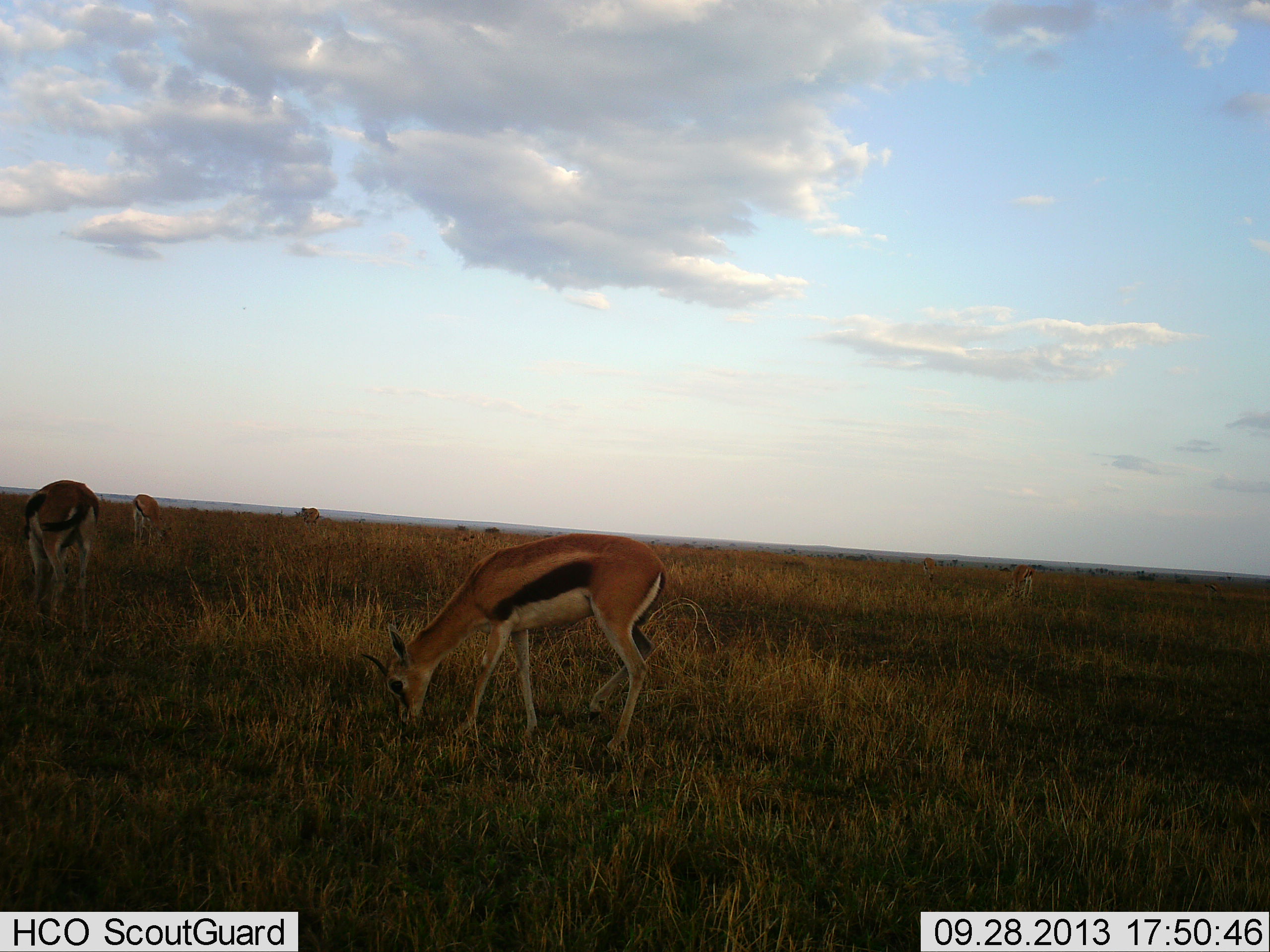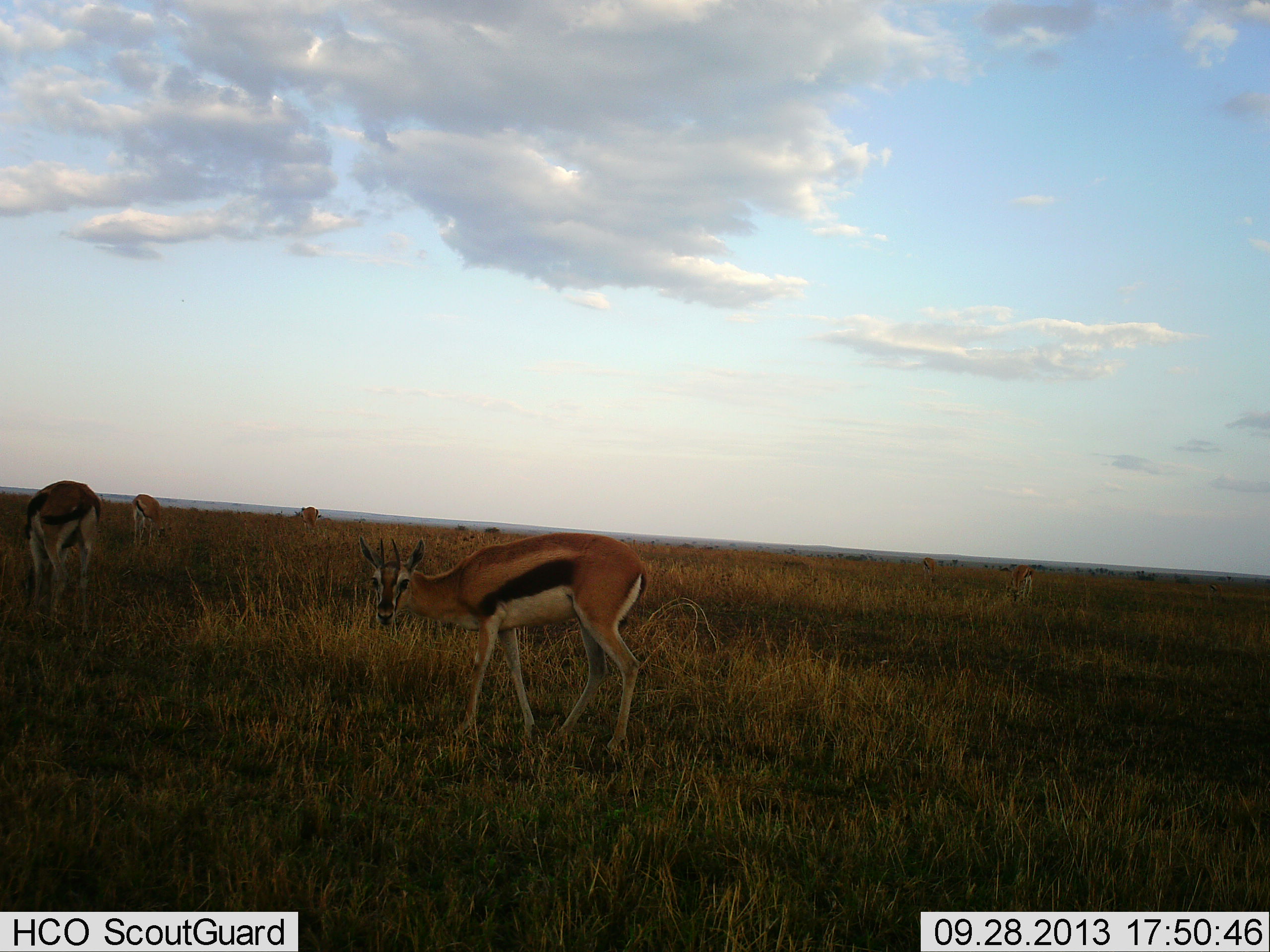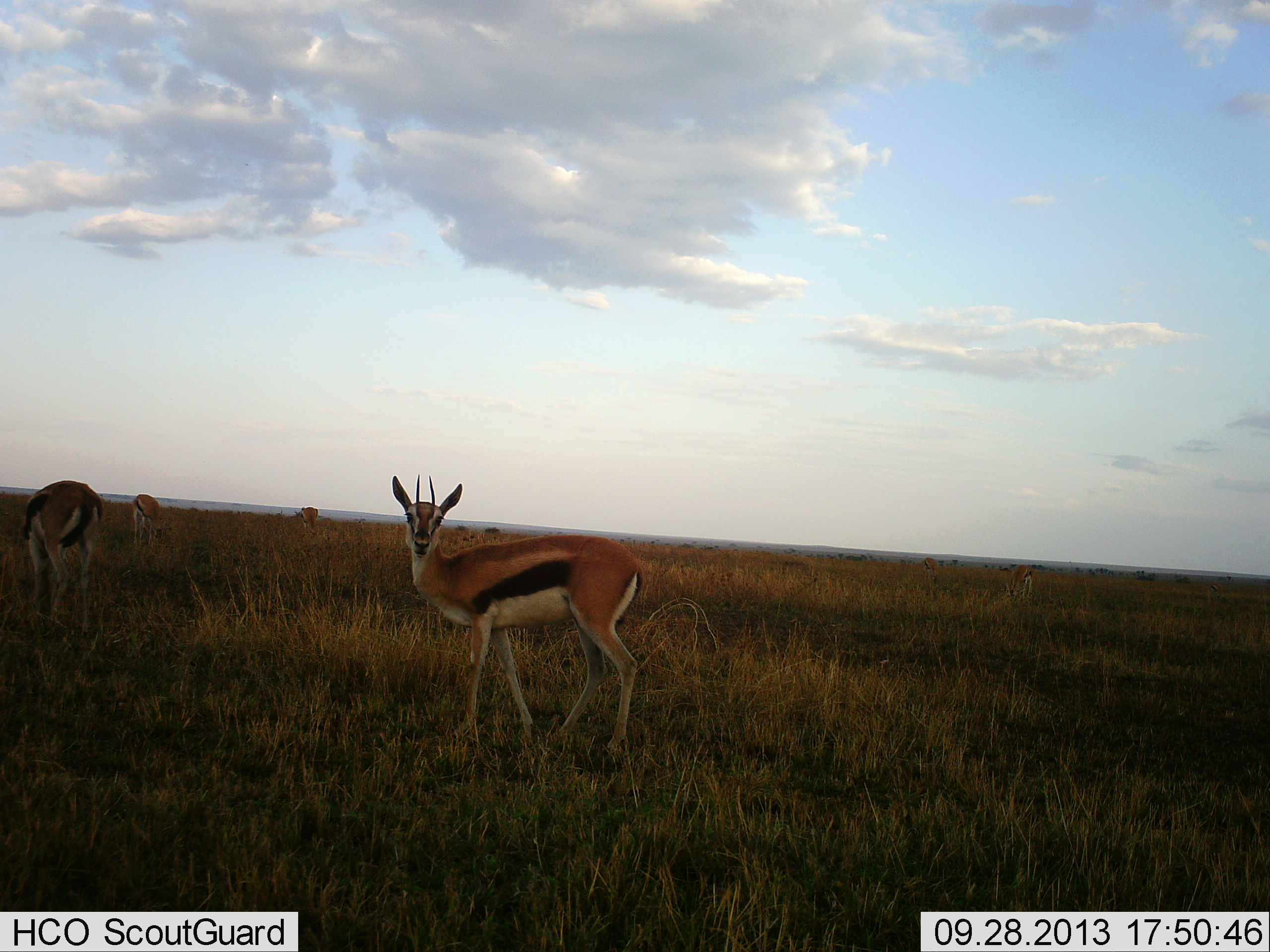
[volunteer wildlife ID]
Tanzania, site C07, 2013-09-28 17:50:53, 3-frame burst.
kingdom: Animalia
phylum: Chordata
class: Mammalia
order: Artiodactyla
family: Bovidae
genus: Eudorcas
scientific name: Eudorcas thomsonii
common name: thomson's gazelle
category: gazellethomsons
Gazellethomsons (thomson's gazelle) (Eudorcas thomsonii), count 4. Behavior (volunteer vote fractions): standing 48%, resting 0%, moving 24%, interacting 0%. Young present (vote fraction): 0%. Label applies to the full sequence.